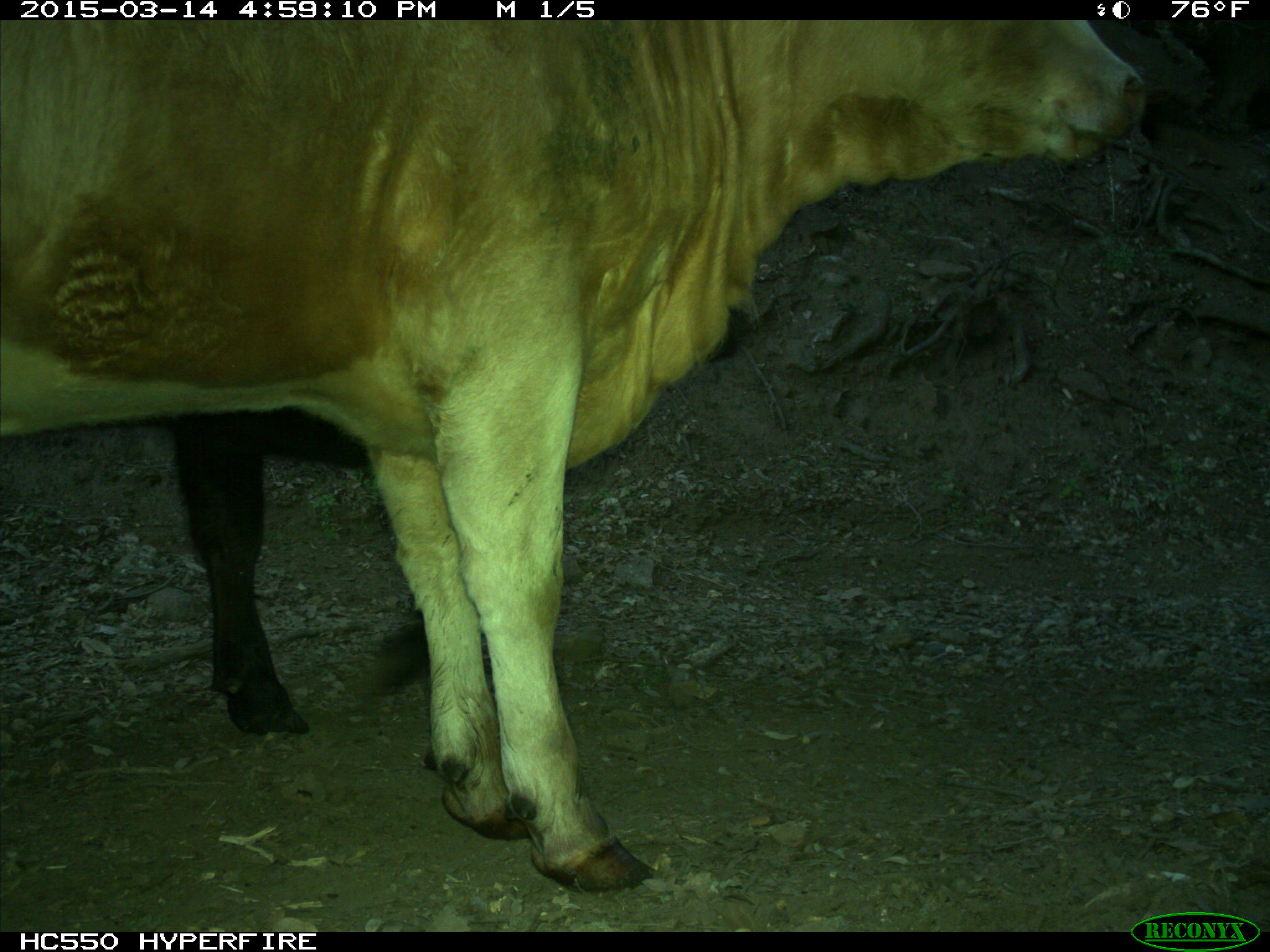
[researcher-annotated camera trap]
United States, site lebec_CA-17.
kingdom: Animalia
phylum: Chordata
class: Mammalia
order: Artiodactyla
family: Bovidae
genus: Bos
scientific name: Bos taurus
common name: domestic cow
Bos taurus (domestic cow).